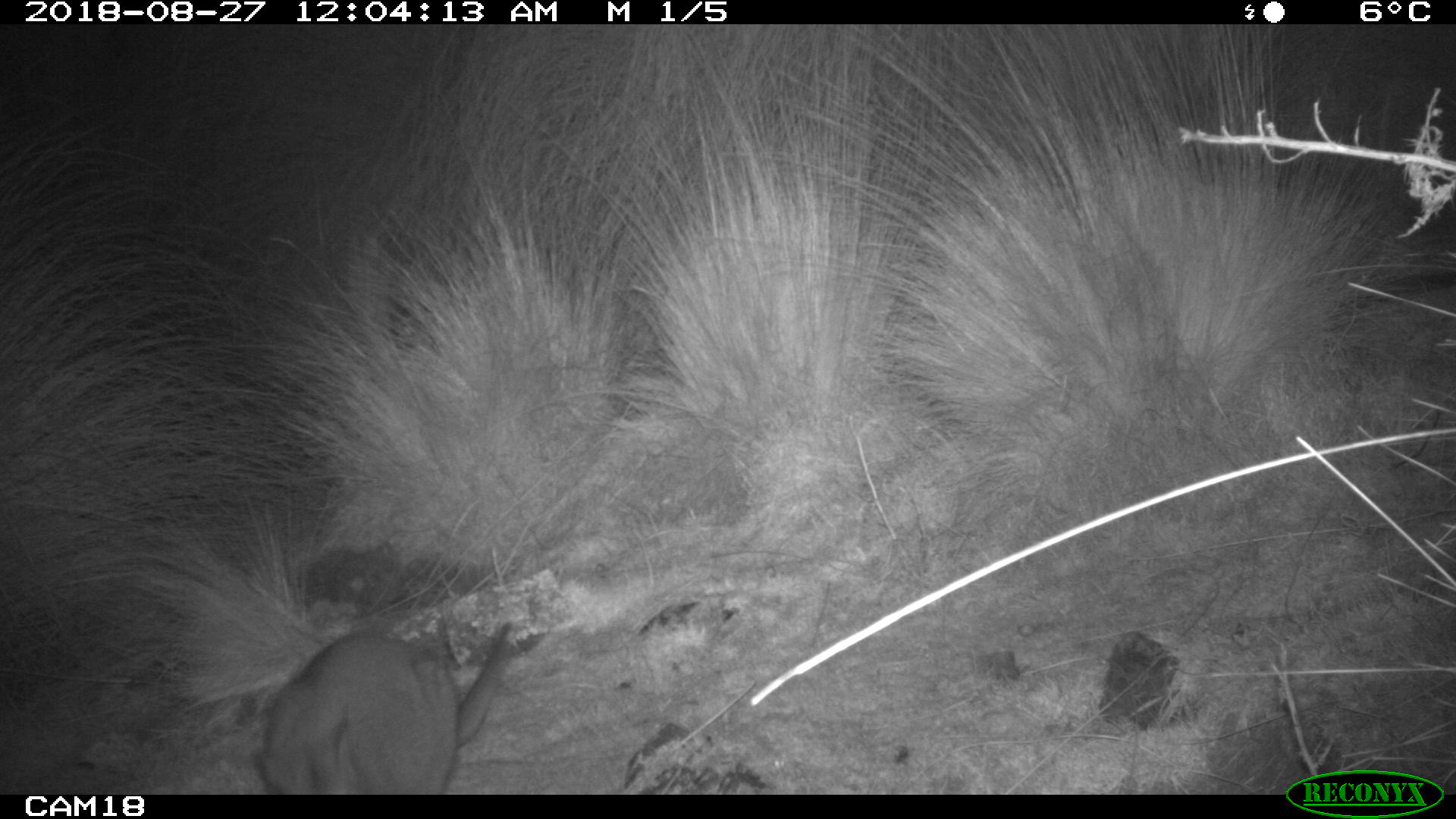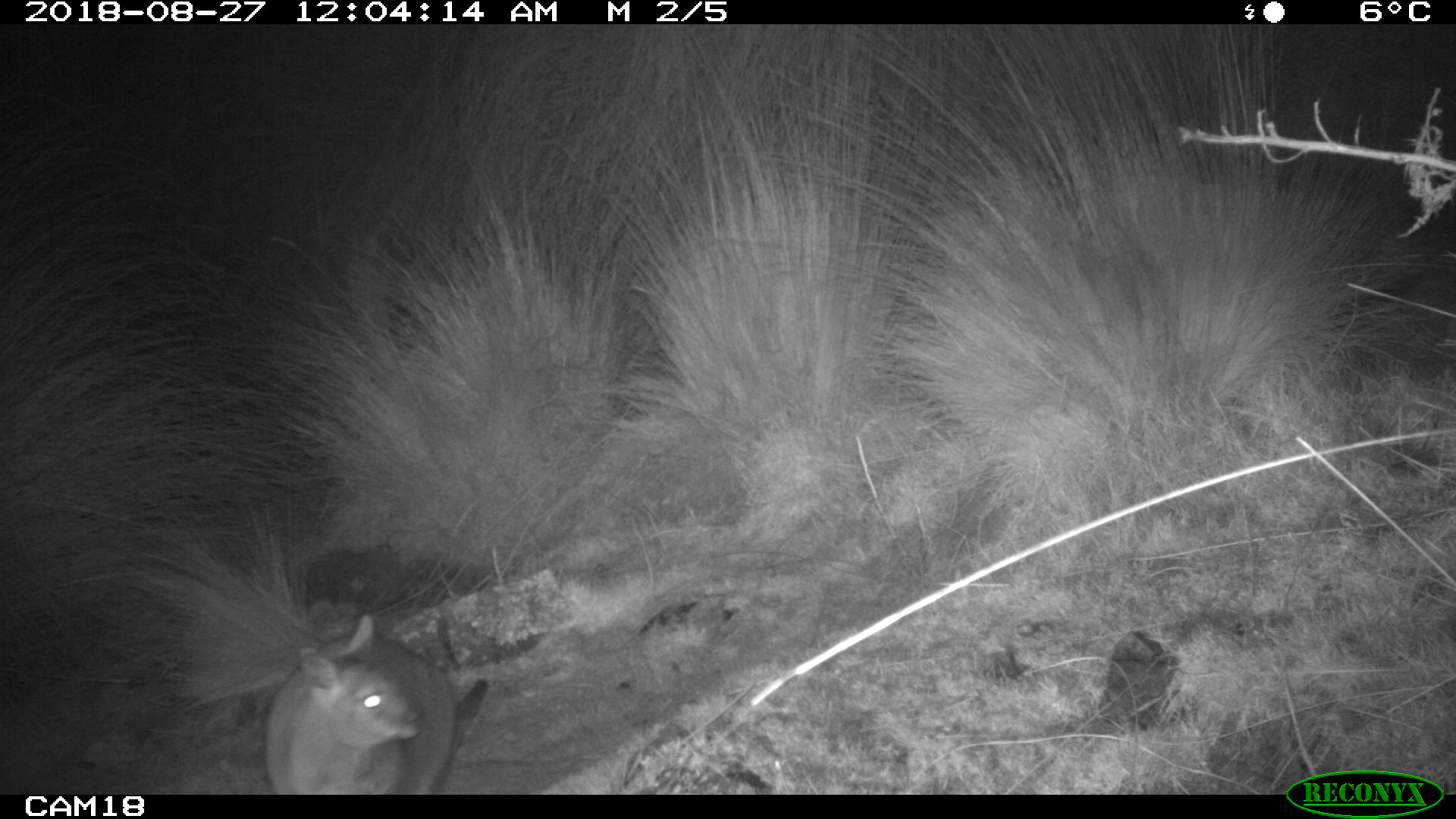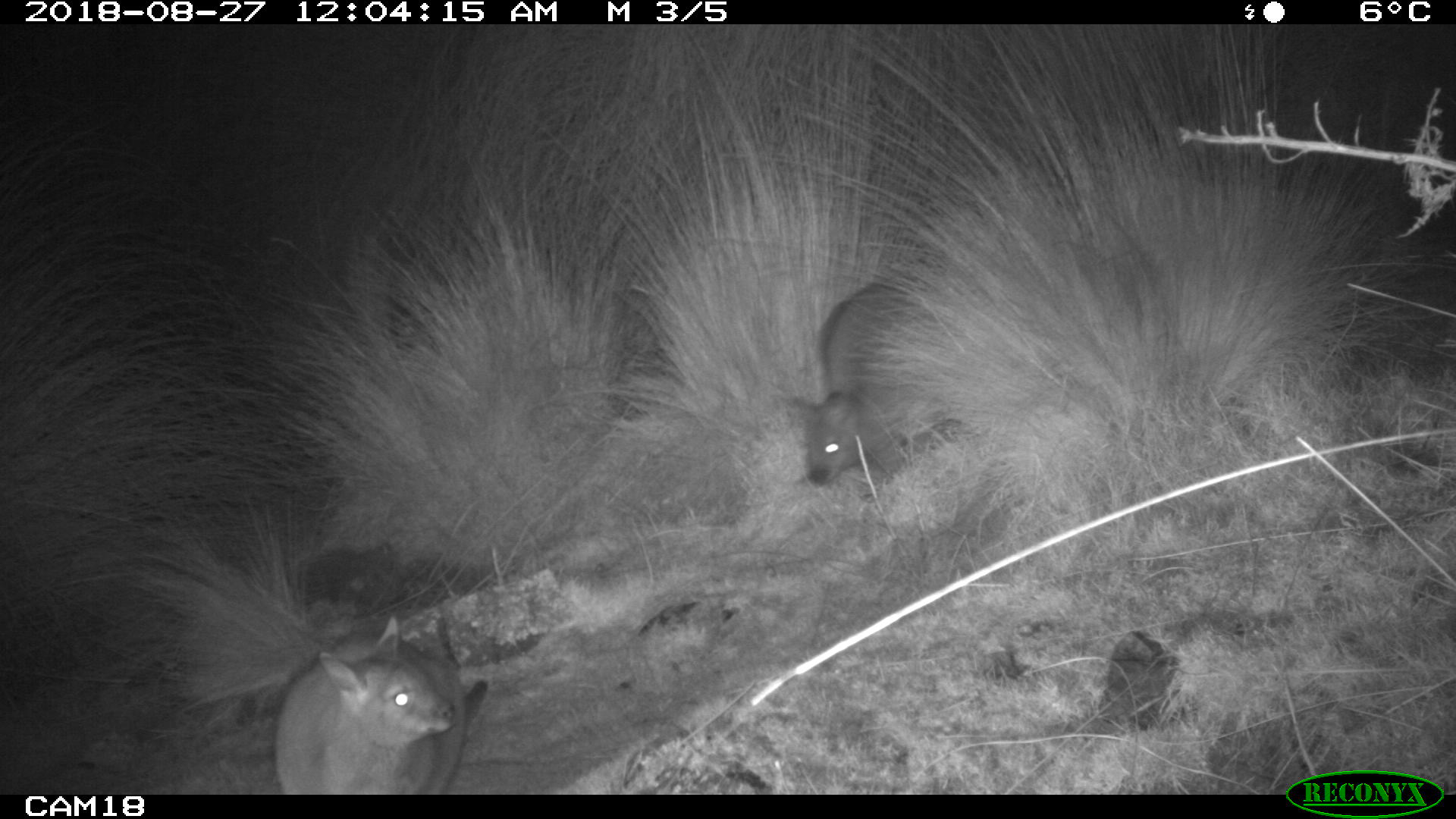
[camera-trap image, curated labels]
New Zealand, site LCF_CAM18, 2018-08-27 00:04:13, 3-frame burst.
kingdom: Animalia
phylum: Chordata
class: Mammalia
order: Diprotodontia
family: Macropodidae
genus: Notamacropus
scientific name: Notamacropus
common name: wallaby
Wallaby (Notamacropus).